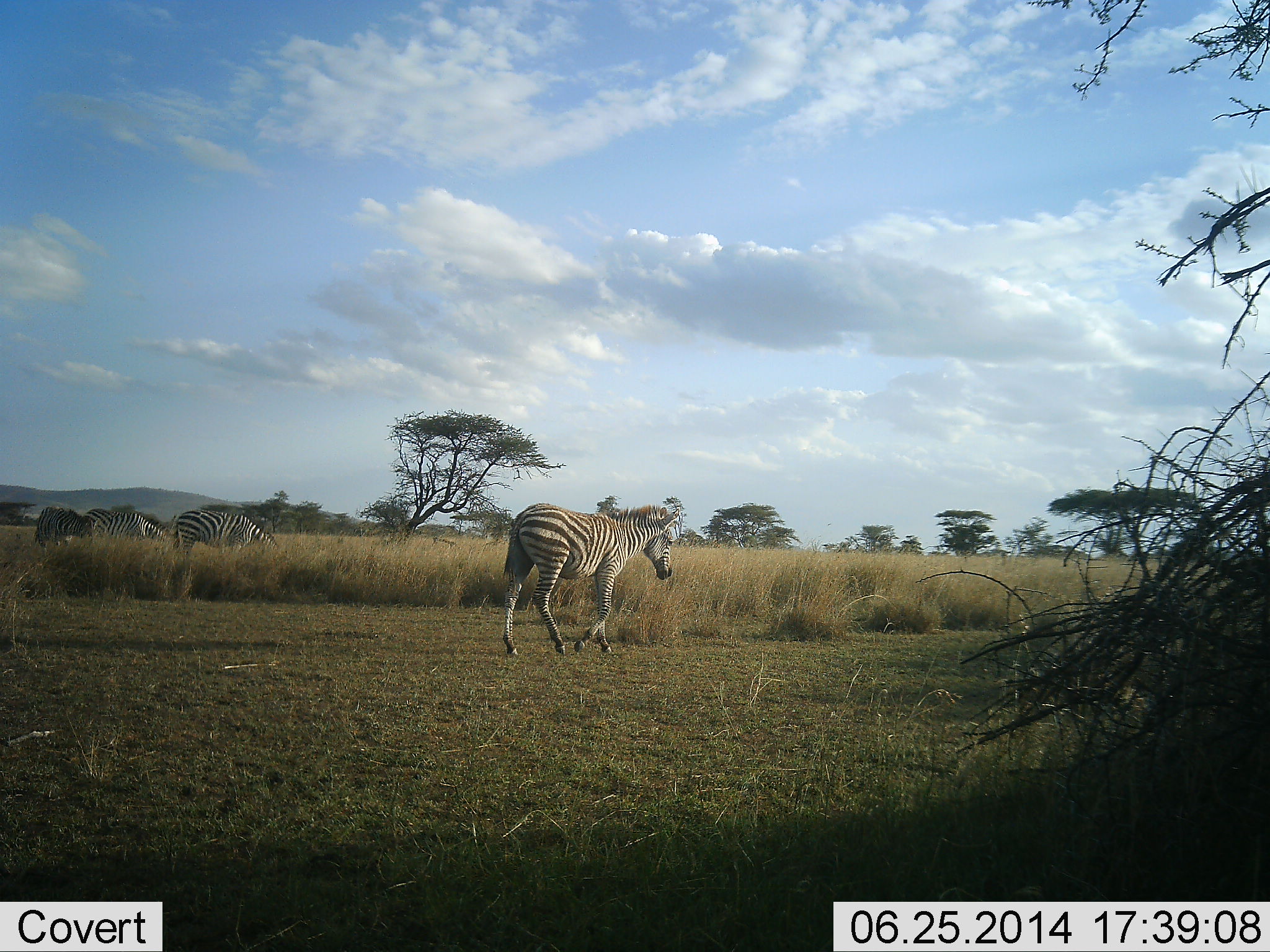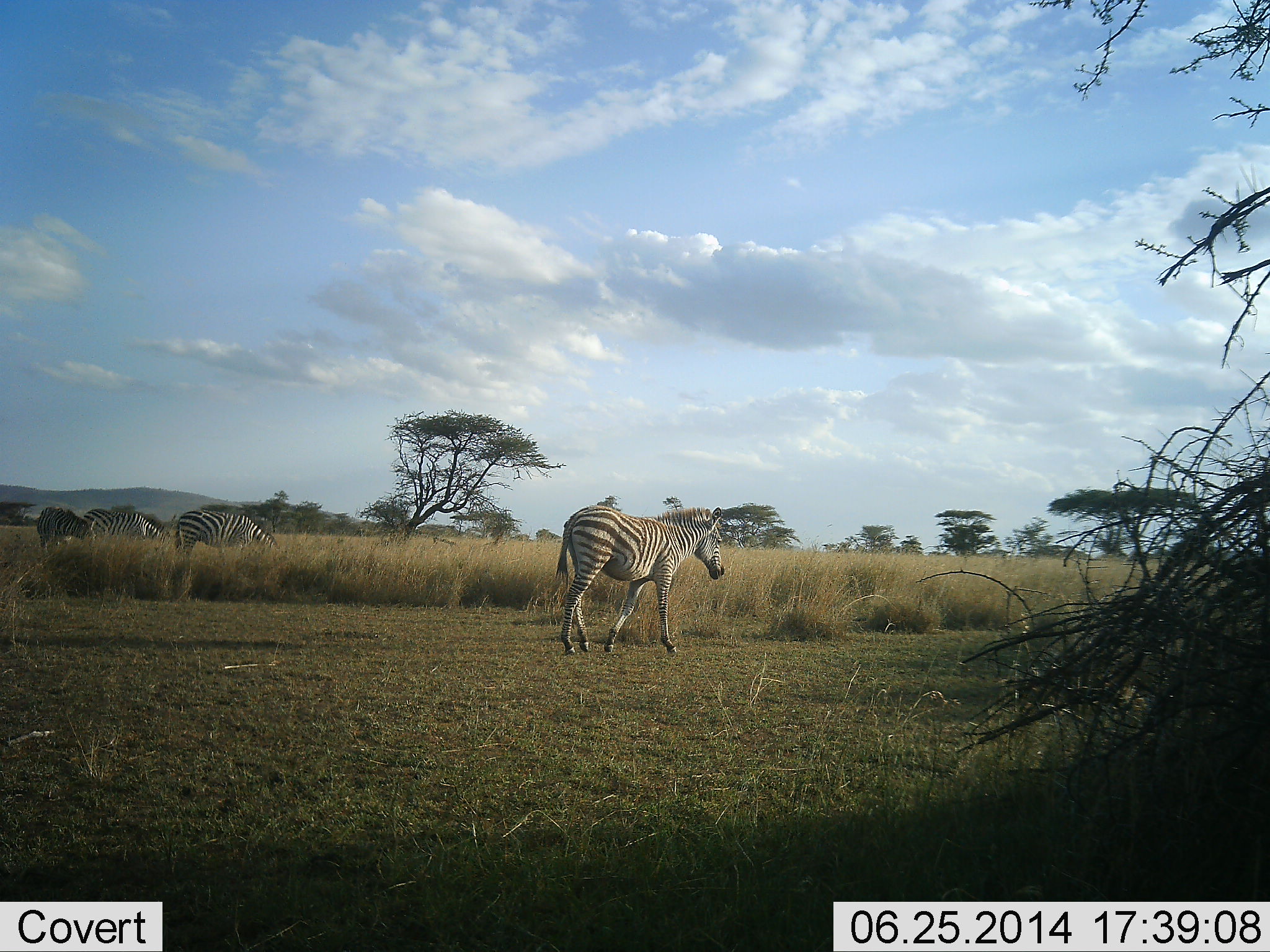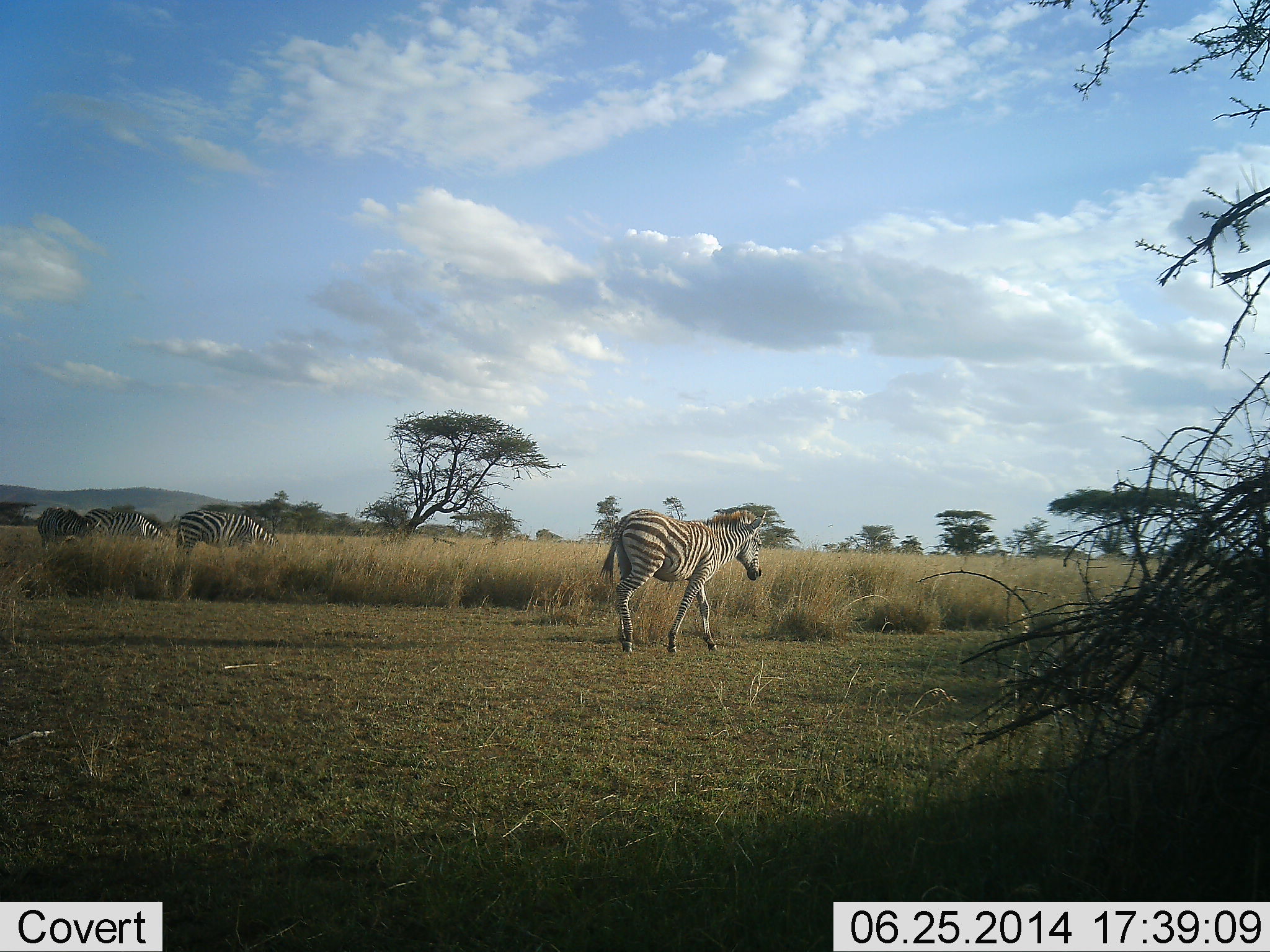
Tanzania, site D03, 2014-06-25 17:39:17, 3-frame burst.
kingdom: Animalia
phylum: Chordata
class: Mammalia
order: Perissodactyla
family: Equidae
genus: Equus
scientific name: Equus quagga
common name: plains zebra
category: zebra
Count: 4.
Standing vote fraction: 40%.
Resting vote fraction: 0%.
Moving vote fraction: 90%.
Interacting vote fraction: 0%.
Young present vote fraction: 0%.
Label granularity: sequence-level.